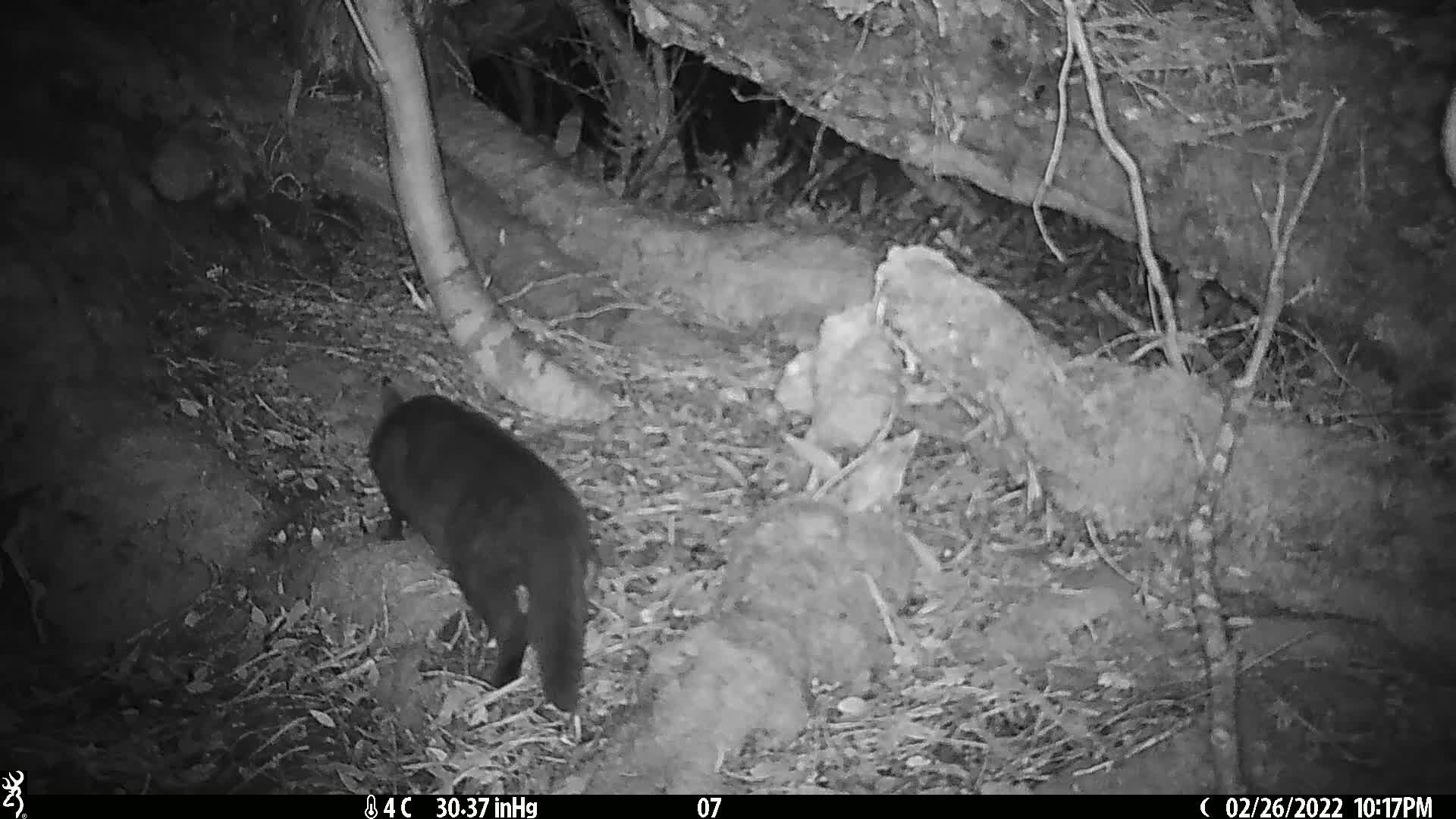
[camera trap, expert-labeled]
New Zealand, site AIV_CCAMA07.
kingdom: Animalia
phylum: Chordata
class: Mammalia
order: Carnivora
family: Felidae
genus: Felis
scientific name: Felis catus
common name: domestic cat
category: cat